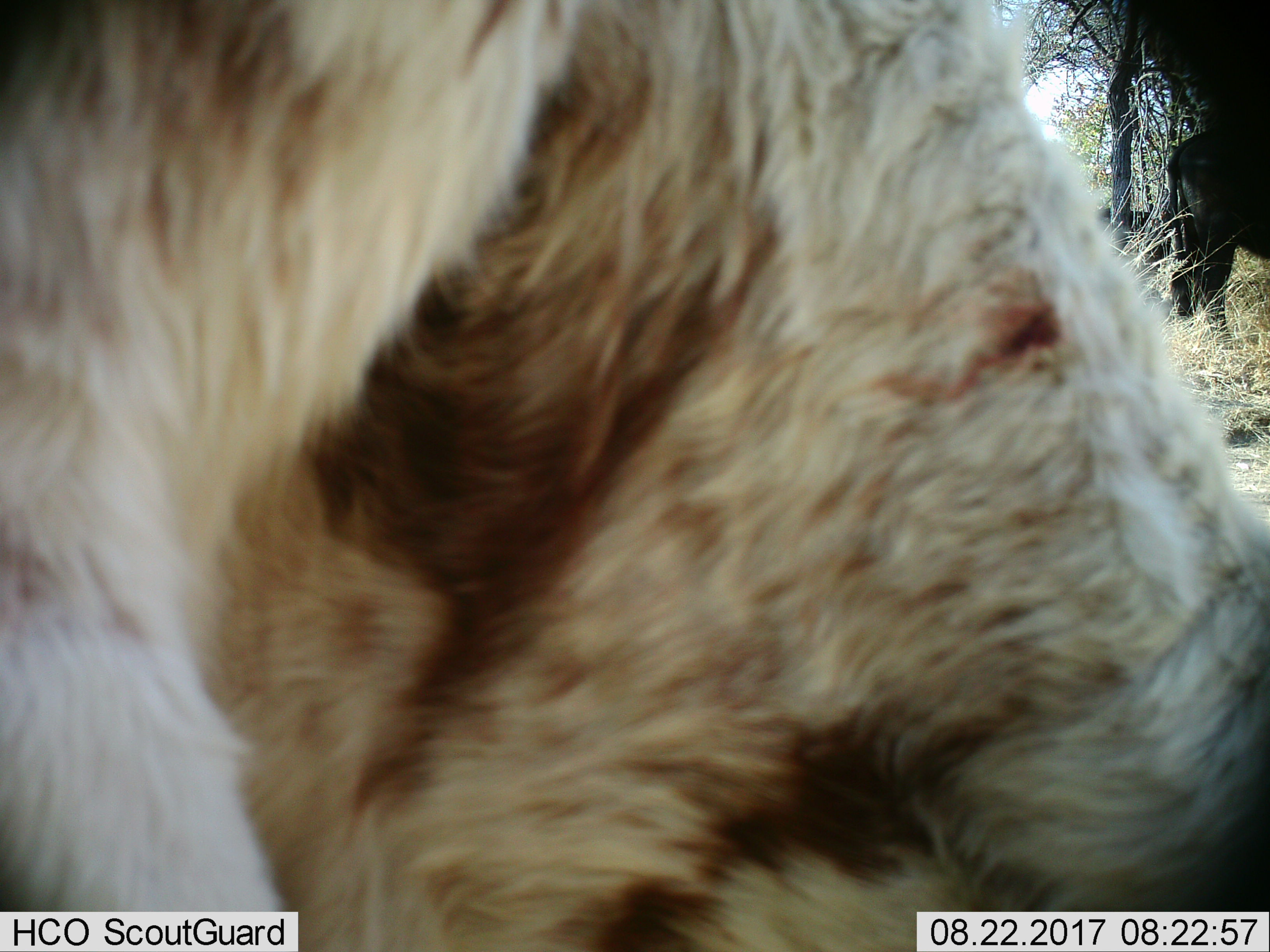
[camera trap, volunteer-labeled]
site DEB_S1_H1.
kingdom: Animalia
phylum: Chordata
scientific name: Vertebrata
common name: domestic animal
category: domesticanimal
Domesticanimal (domestic animal) (Vertebrata), count 2. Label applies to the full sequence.